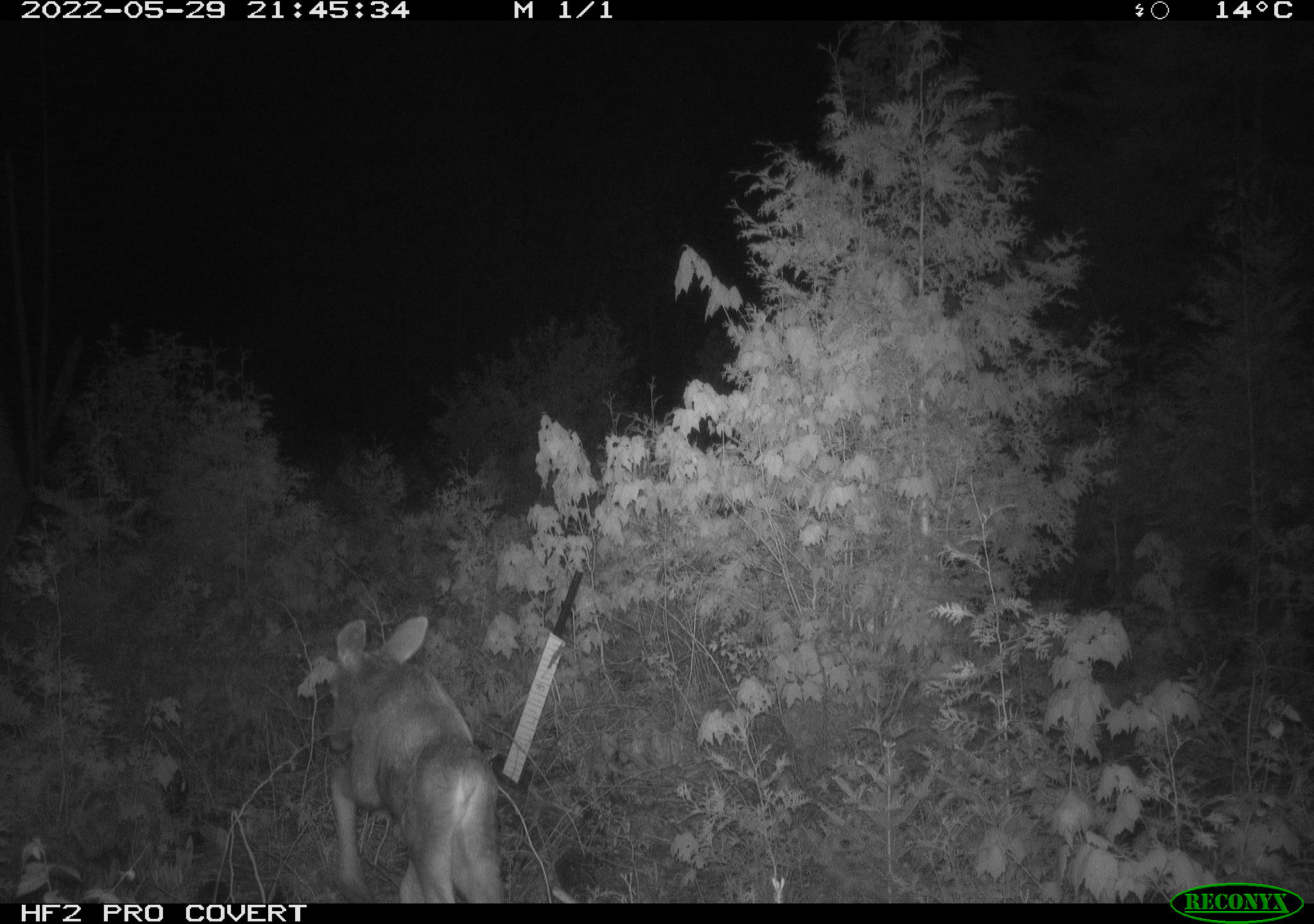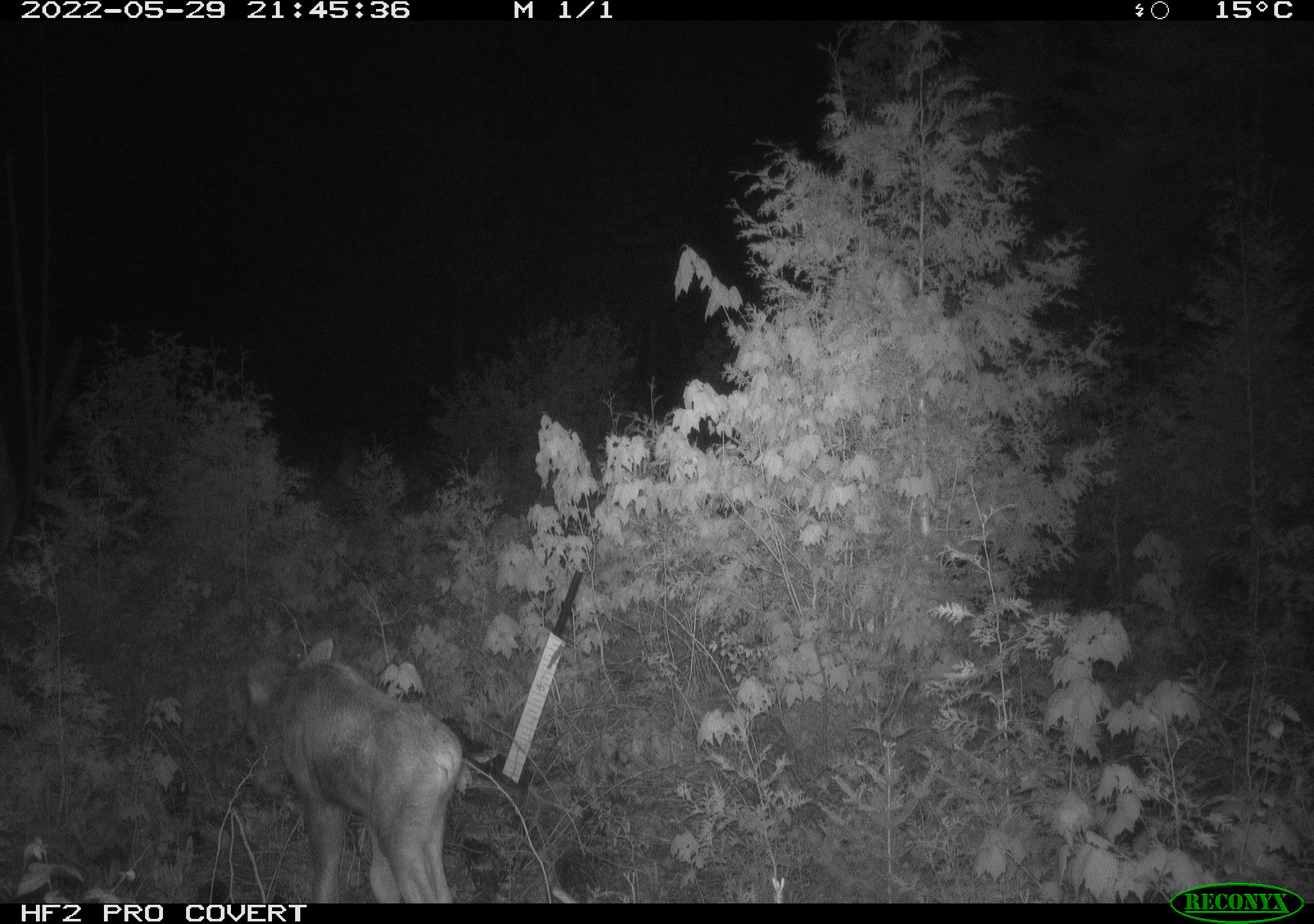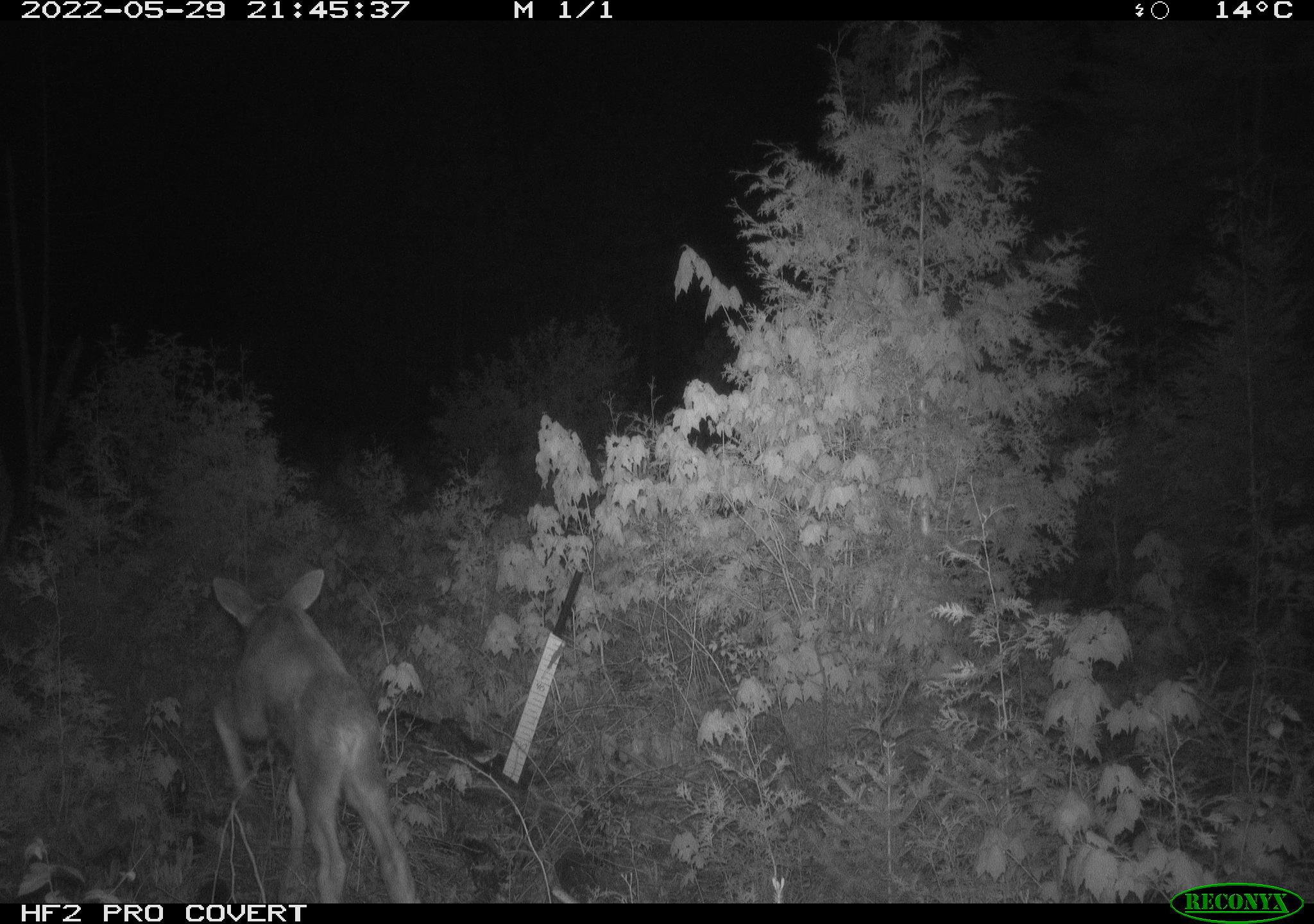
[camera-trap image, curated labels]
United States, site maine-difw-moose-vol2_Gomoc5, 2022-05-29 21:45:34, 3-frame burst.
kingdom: Animalia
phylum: Chordata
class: Mammalia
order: Artiodactyla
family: Cervidae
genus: Alces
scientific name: Alces alces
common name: moose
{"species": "moose (Alces alces)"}